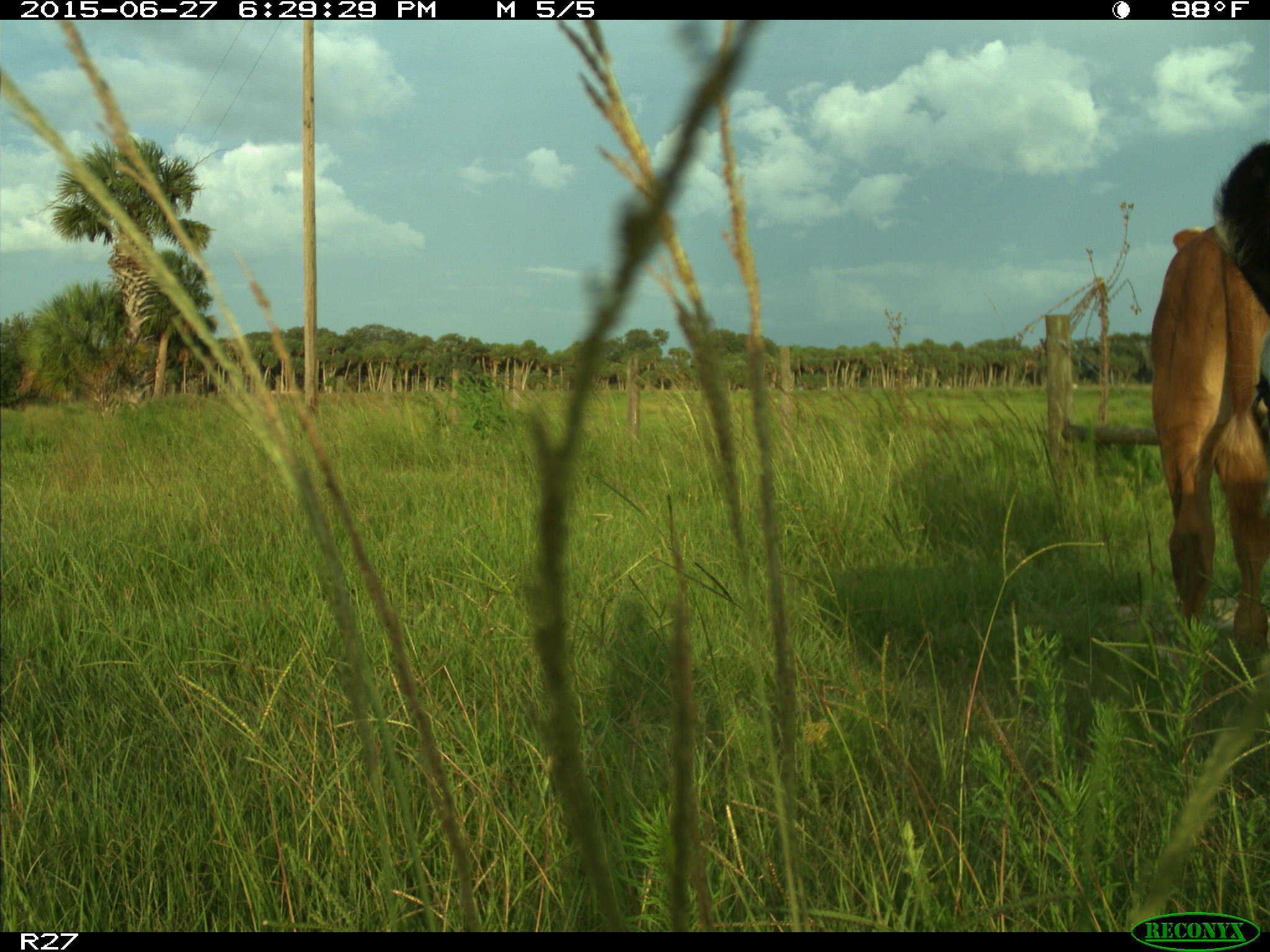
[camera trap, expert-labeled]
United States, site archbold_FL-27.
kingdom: Animalia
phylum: Chordata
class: Mammalia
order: Artiodactyla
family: Bovidae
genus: Bos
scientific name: Bos taurus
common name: domestic cow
Bos taurus (domestic cow).